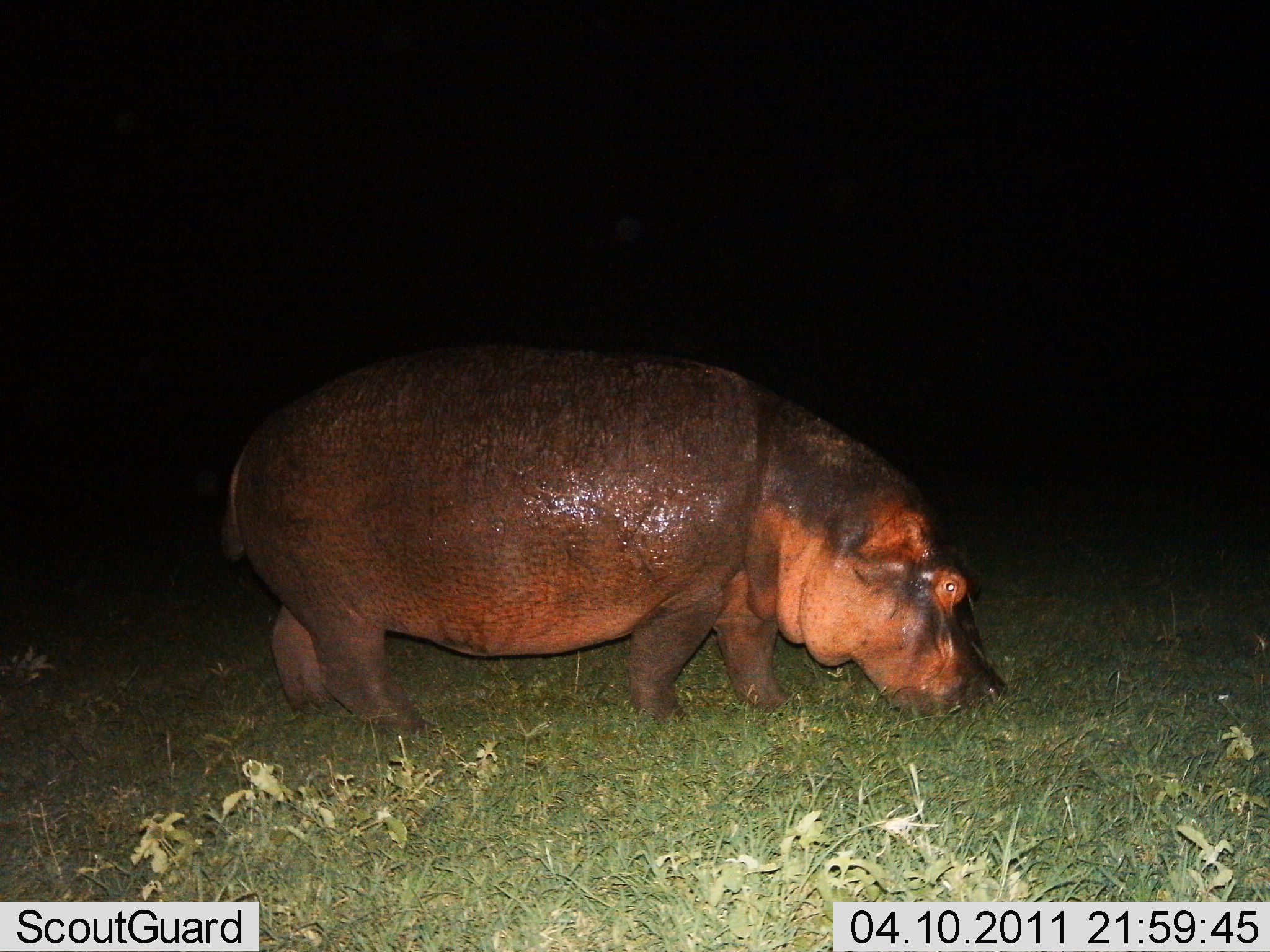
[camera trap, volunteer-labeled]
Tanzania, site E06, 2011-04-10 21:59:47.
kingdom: Animalia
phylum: Chordata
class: Mammalia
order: Artiodactyla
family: Hippopotamidae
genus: Hippopotamus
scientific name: Hippopotamus amphibius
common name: hippopotamus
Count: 1.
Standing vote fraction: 18%.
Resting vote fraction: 0%.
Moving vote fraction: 18%.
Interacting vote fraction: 0%.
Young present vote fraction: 0%.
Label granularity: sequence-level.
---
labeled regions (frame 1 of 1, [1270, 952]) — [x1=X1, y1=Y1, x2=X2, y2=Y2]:
animal: [x1=217, y1=336, x2=1013, y2=741]